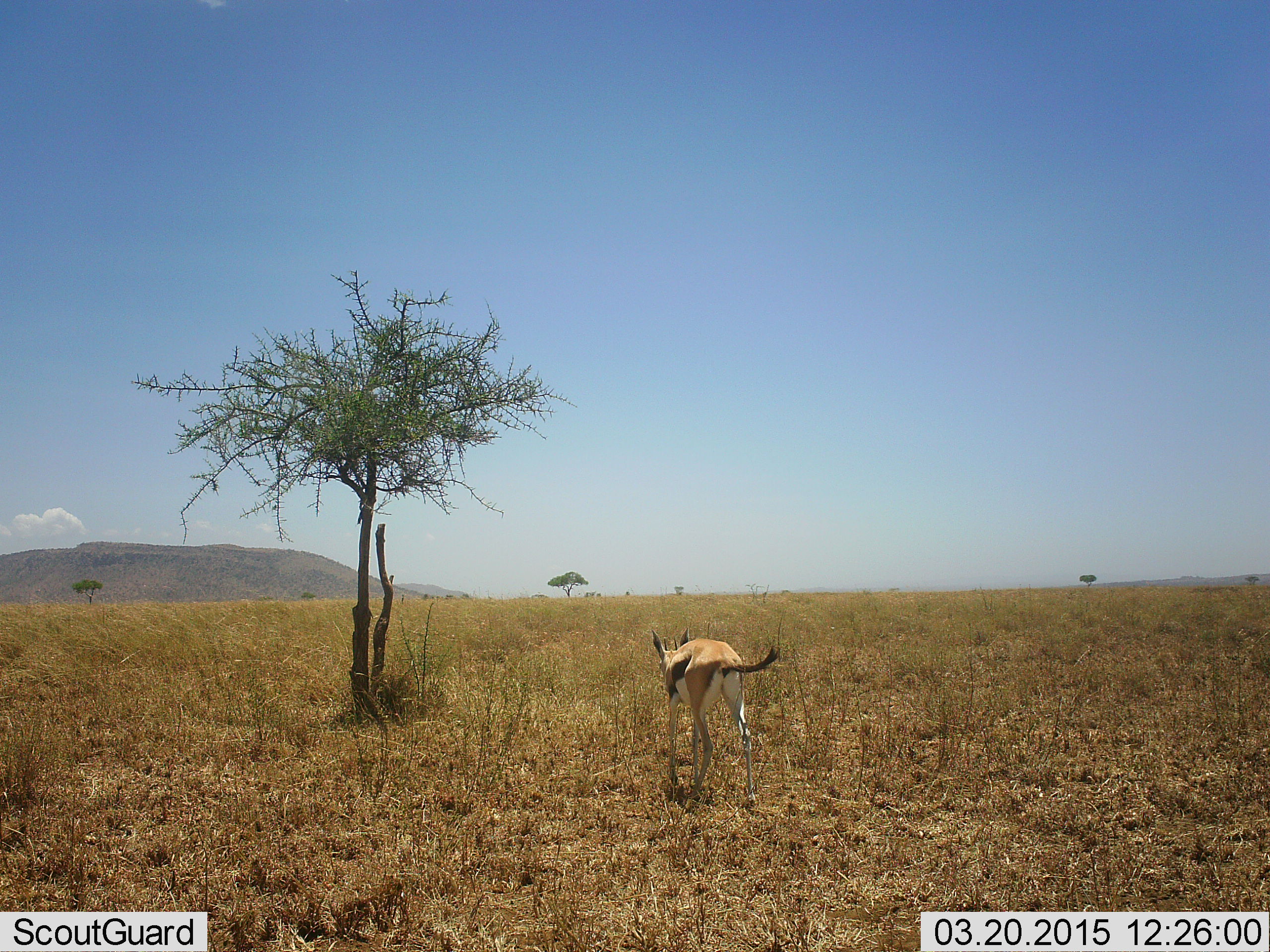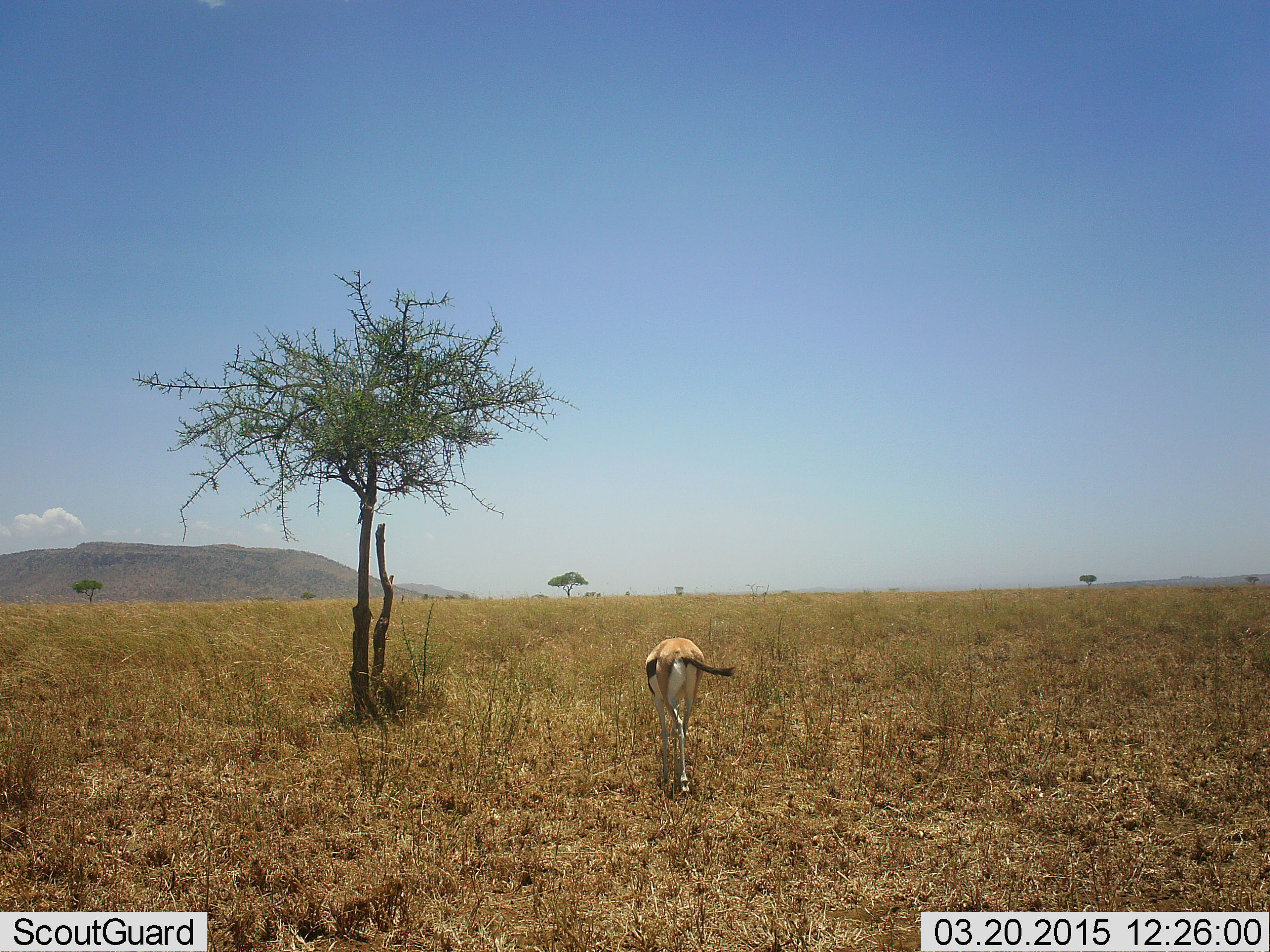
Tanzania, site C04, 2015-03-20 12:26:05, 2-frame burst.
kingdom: Animalia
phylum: Chordata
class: Mammalia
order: Artiodactyla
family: Bovidae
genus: Eudorcas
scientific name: Eudorcas thomsonii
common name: thomson's gazelle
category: gazellethomsons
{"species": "gazellethomsons (thomson's gazelle) (Eudorcas thomsonii)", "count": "1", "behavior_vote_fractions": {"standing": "20%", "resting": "0%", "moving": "60%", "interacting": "0%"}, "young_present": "10%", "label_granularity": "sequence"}